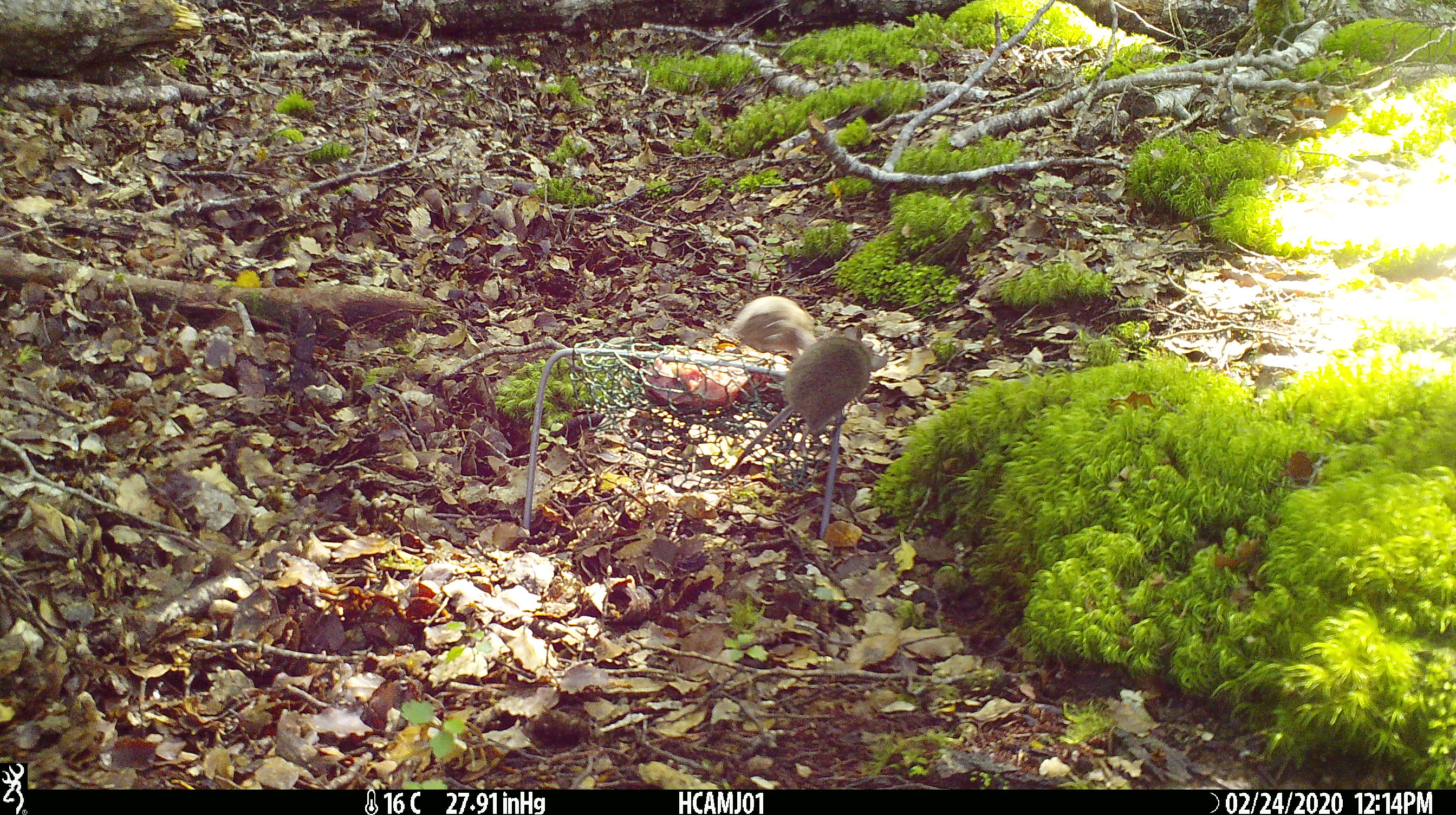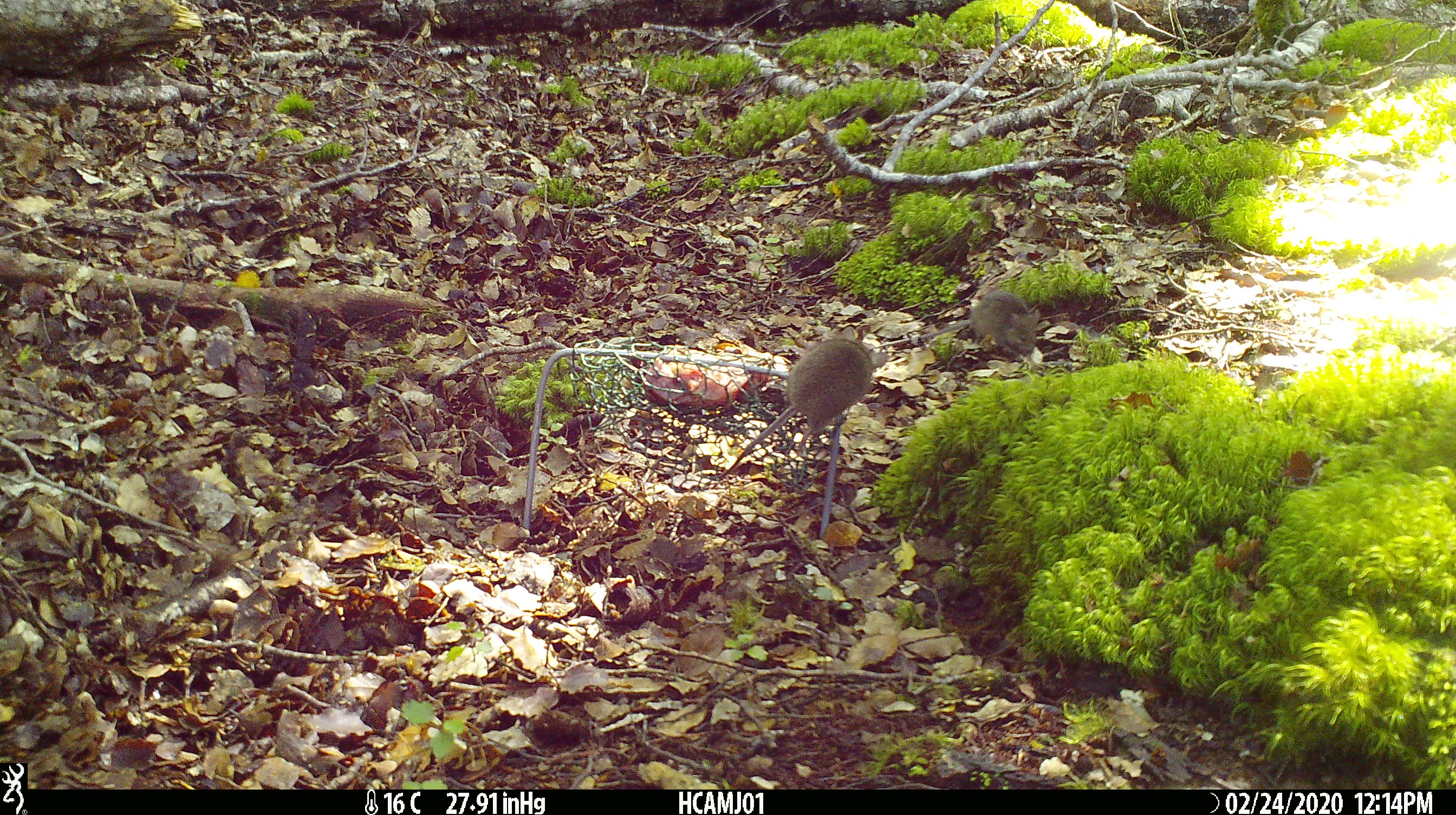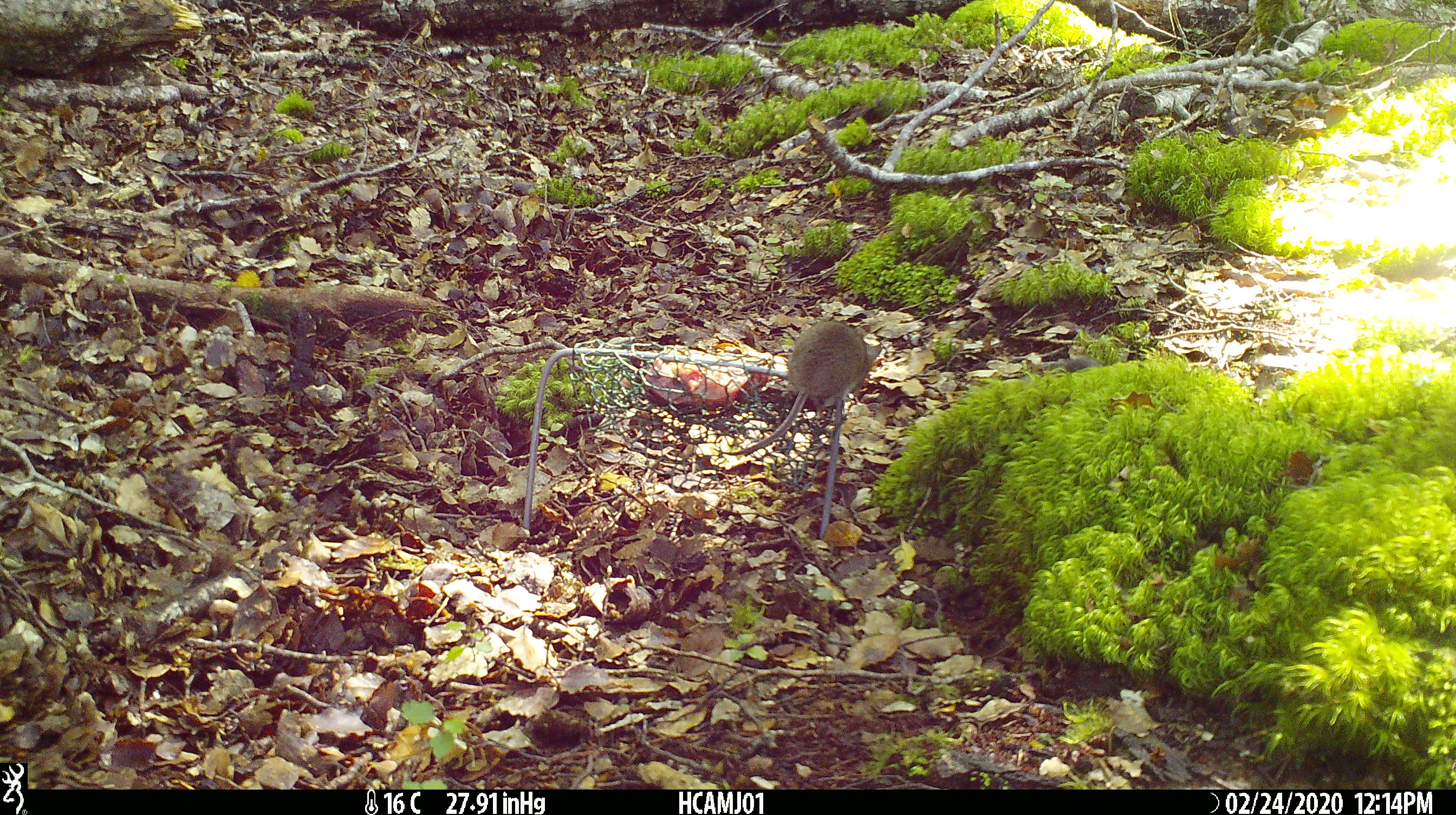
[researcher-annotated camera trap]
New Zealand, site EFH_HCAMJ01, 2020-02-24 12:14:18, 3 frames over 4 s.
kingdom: Animalia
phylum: Chordata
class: Mammalia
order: Rodentia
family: Muridae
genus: Mus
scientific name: Mus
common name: mouse